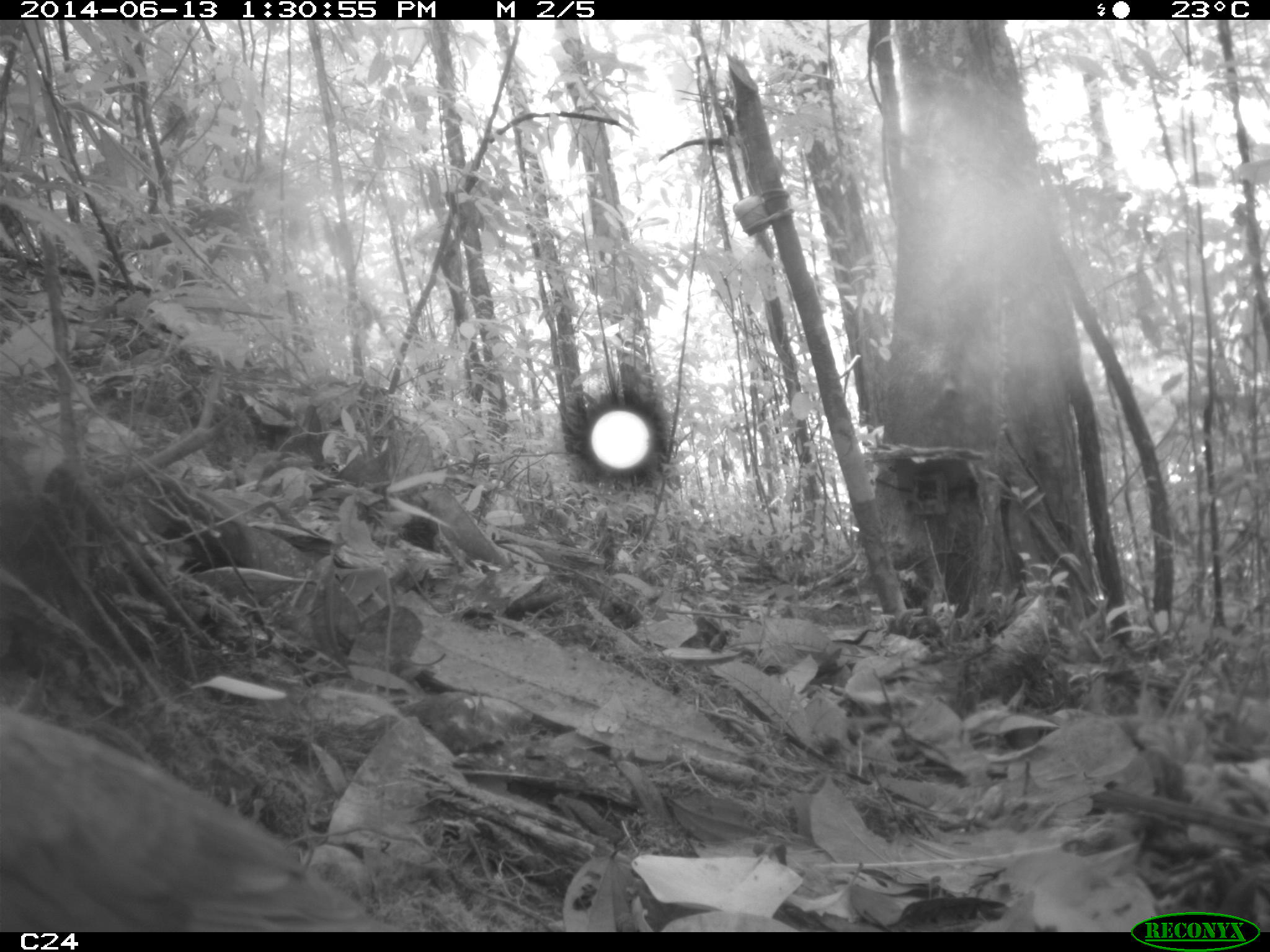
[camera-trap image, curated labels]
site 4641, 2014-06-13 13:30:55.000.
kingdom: Animalia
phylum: Chordata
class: Aves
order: Columbiformes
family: Columbidae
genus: Leptotila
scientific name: Leptotila rufaxilla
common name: gray-fronted dove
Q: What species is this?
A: Leptotila rufaxilla (gray-fronted dove).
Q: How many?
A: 1.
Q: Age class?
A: Adult.